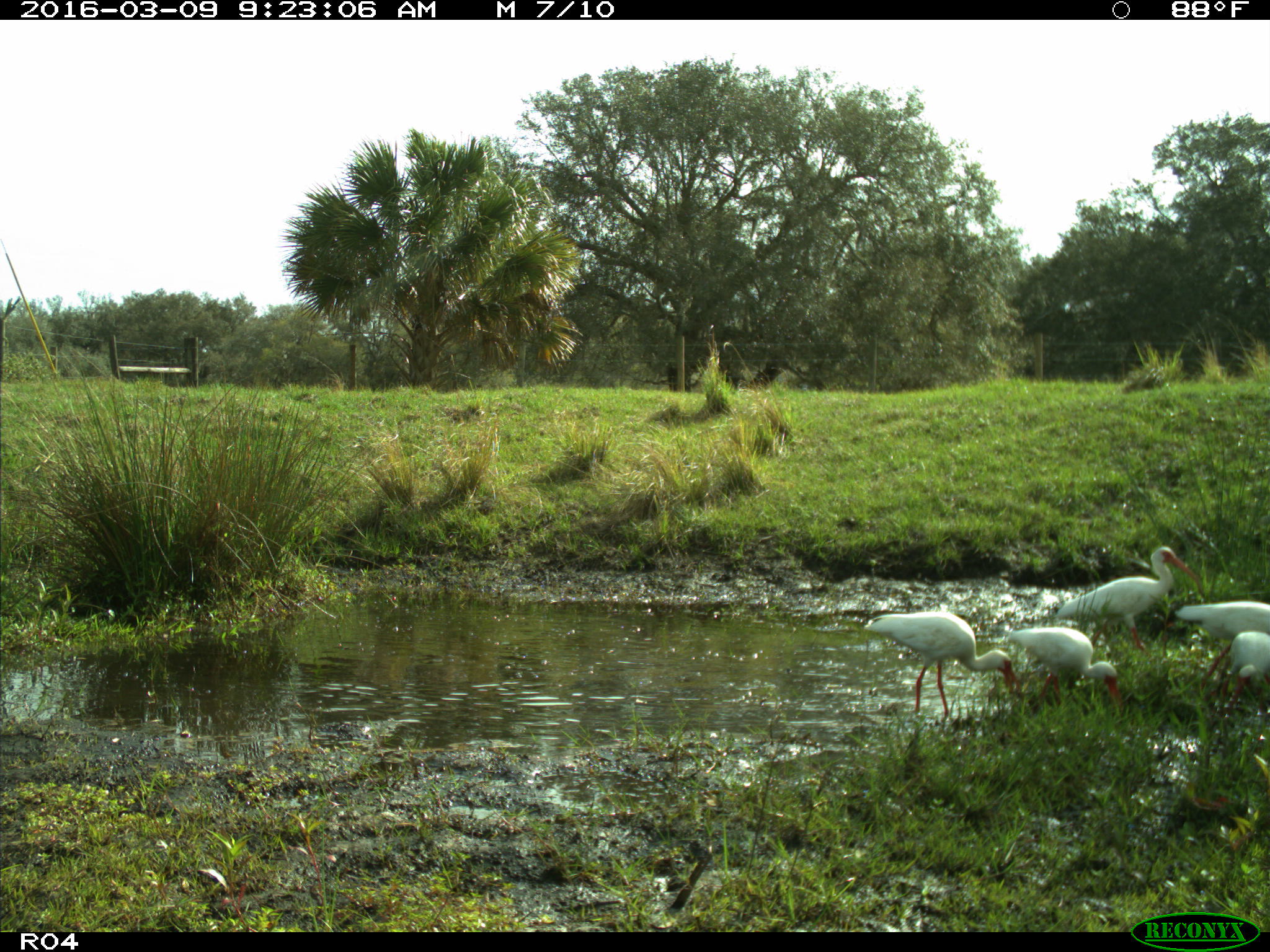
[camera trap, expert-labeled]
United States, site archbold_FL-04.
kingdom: Animalia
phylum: Chordata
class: Aves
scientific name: Aves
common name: birds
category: unidentified bird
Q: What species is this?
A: Unidentified bird (birds) (Aves).